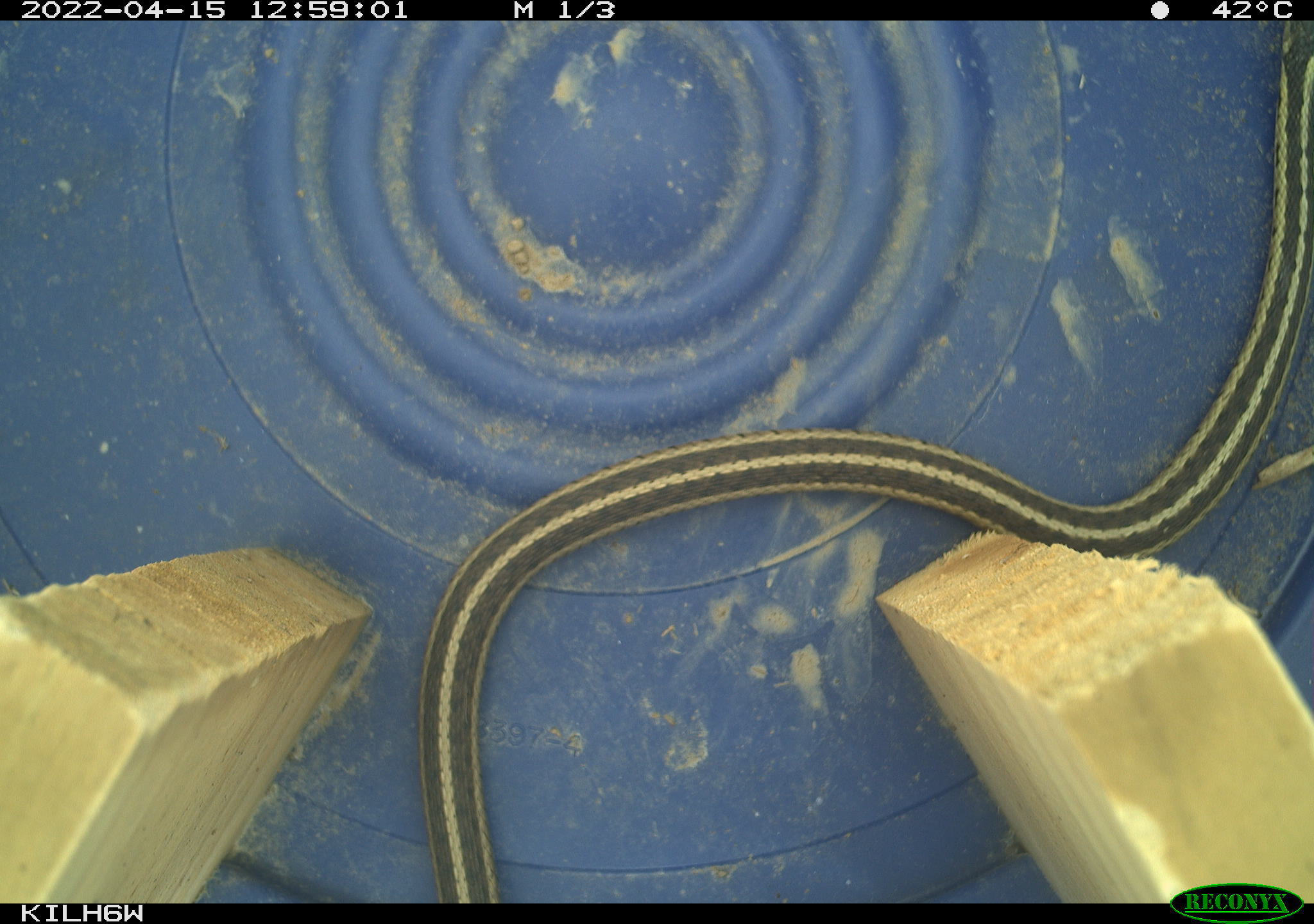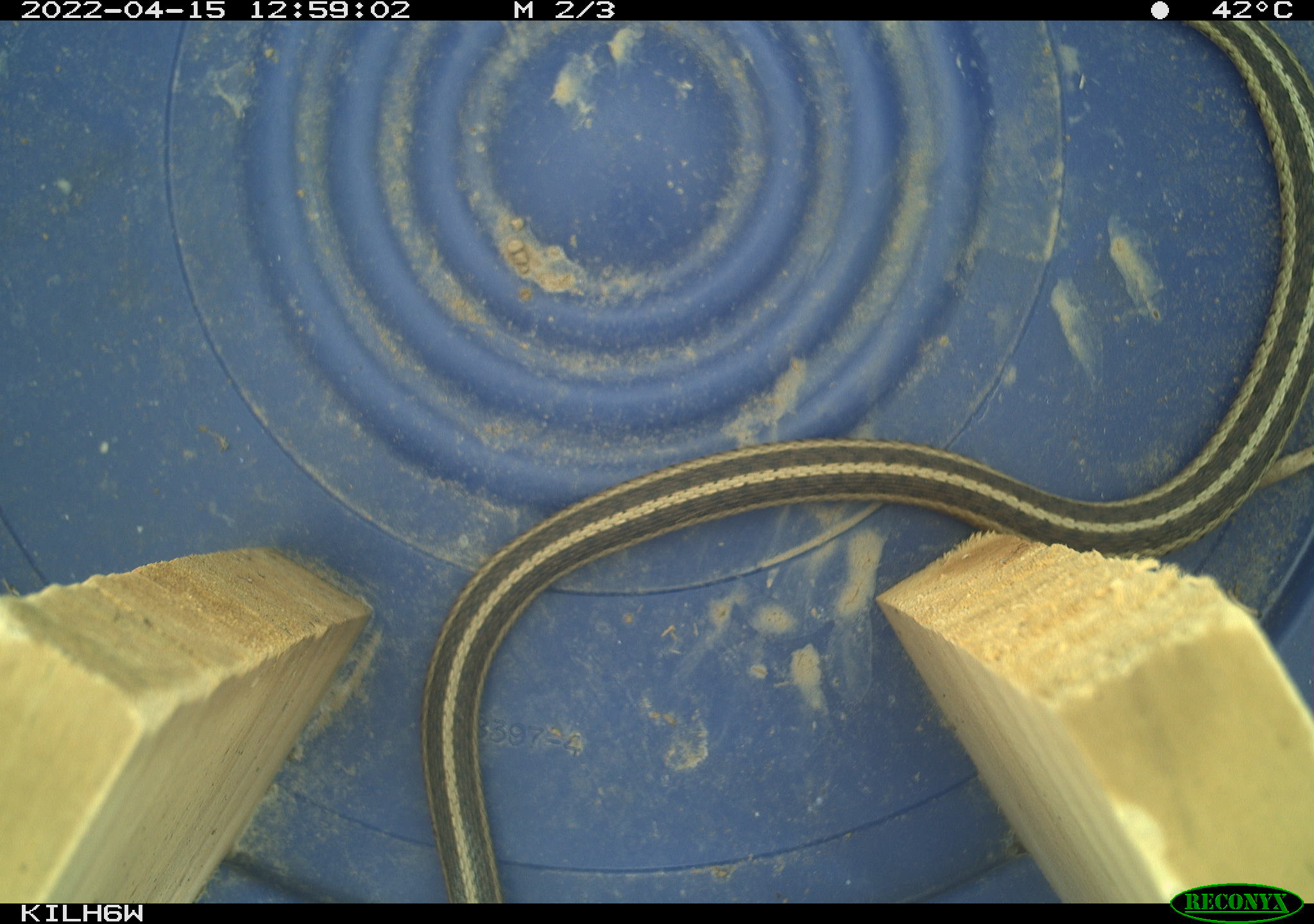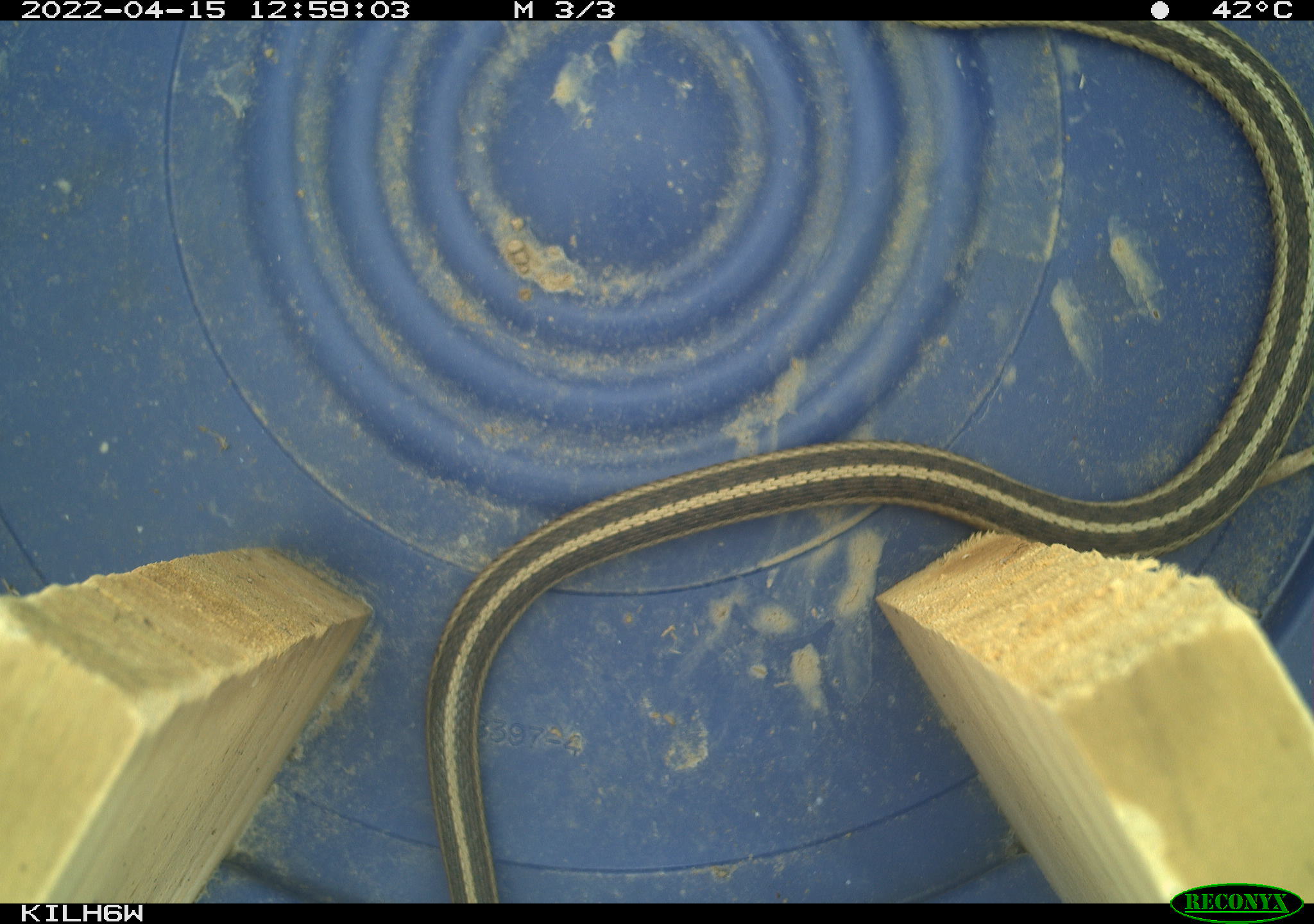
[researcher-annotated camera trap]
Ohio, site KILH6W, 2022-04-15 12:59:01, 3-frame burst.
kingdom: Animalia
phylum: Chordata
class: Reptilia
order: Squamata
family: Colubridae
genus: Thamnophis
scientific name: Thamnophis sirtalis sirtalis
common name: eastern gartersnake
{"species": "eastern gartersnake (Thamnophis sirtalis sirtalis)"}